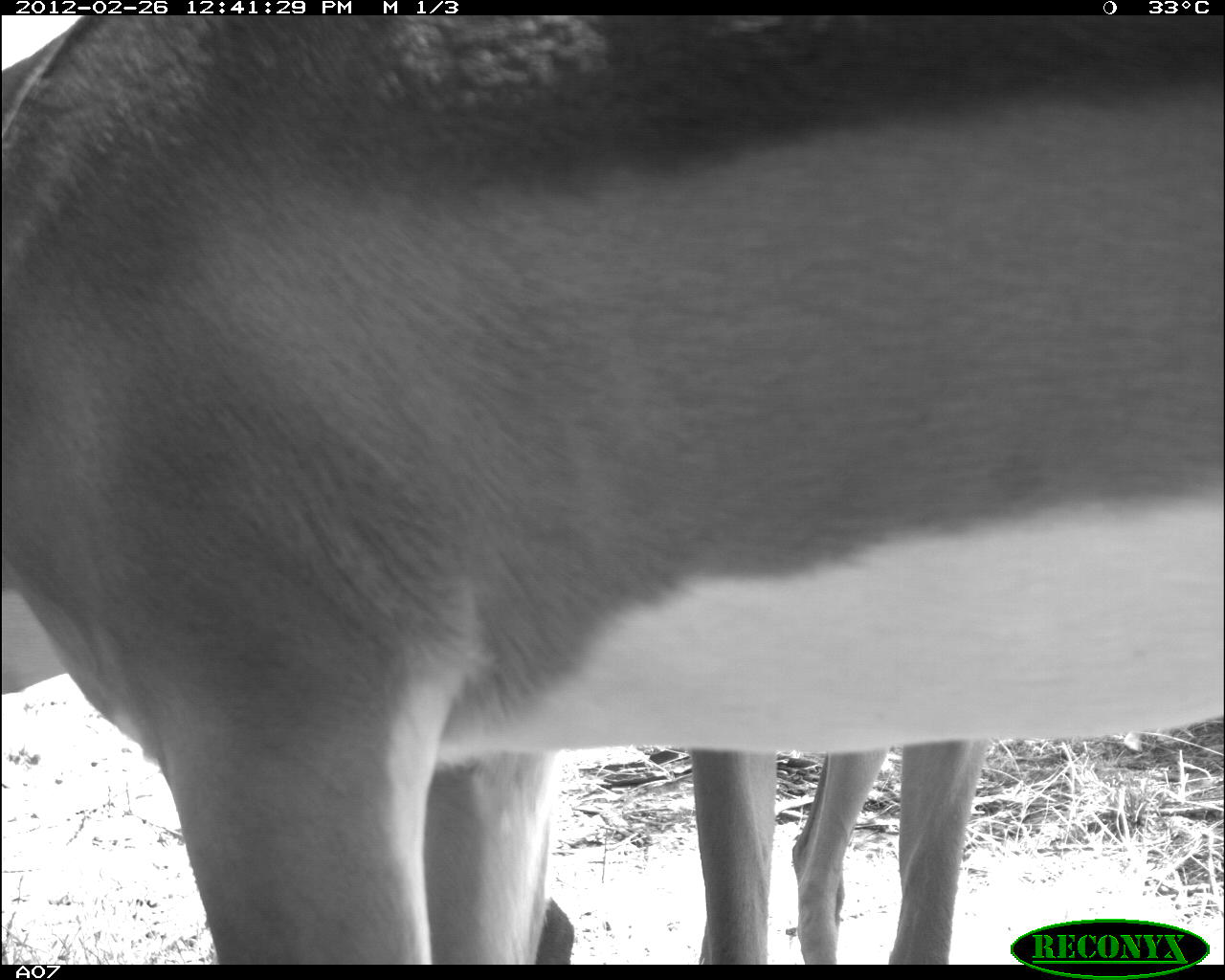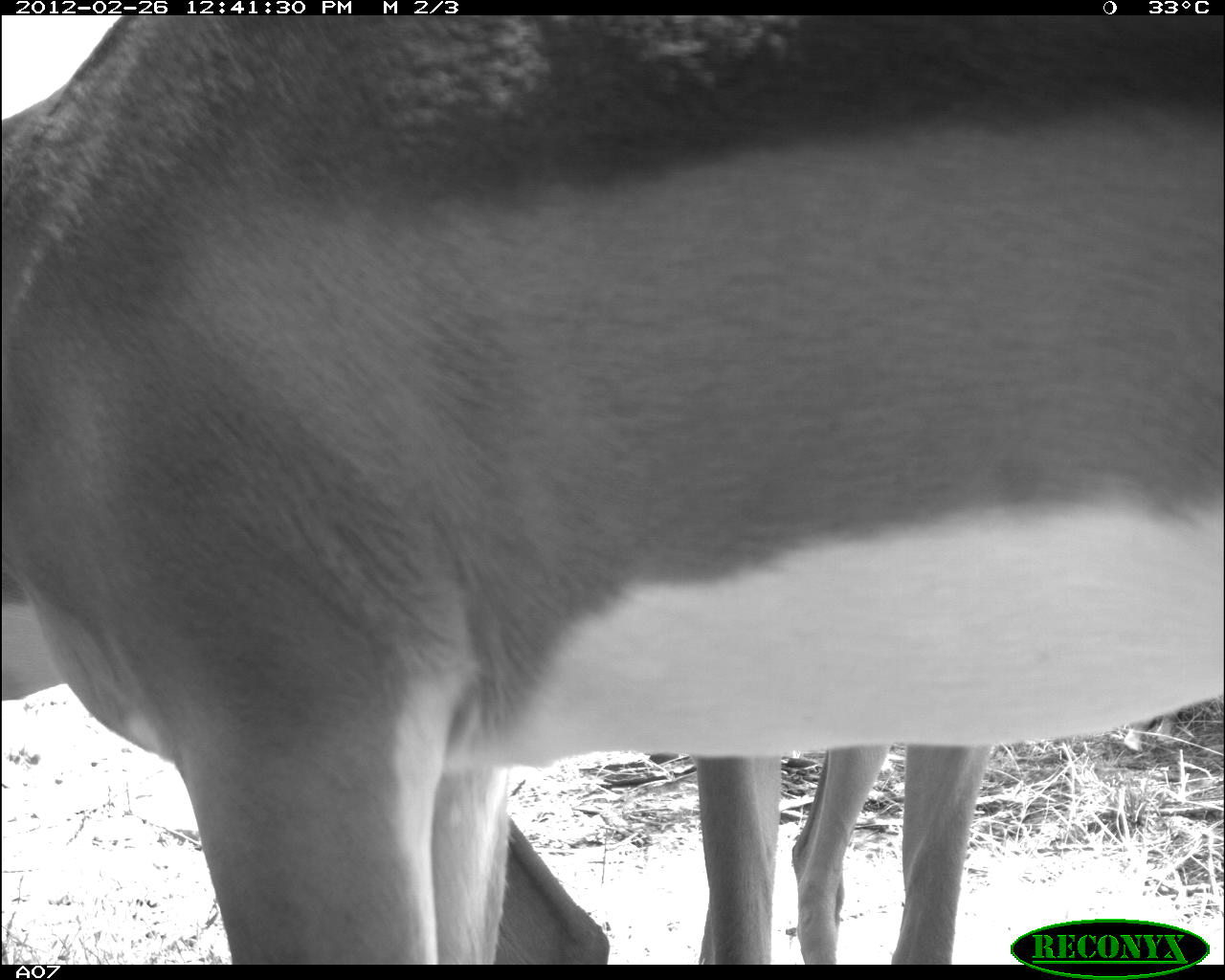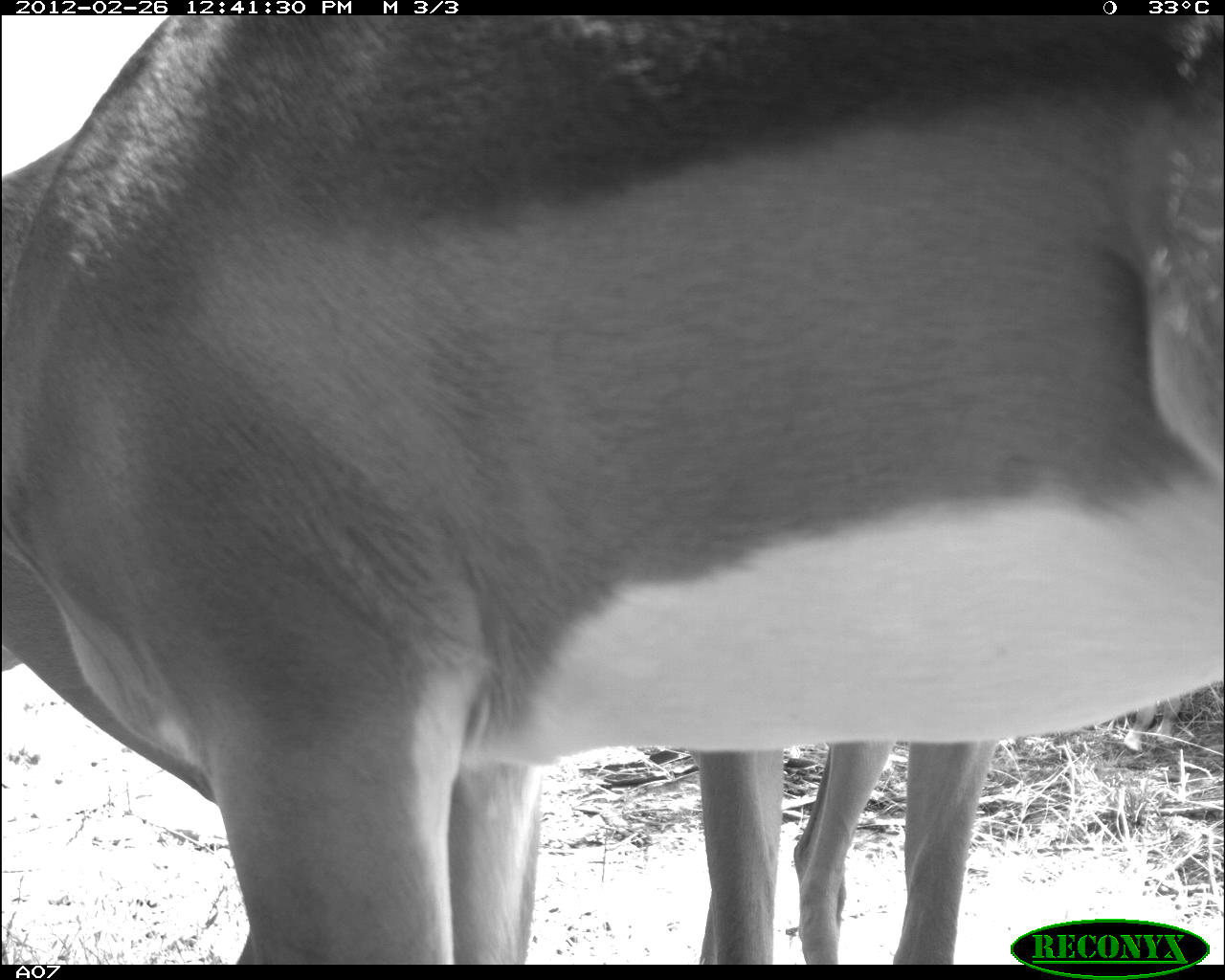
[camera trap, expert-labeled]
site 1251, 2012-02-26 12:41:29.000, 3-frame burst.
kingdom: Animalia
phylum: Chordata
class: Mammalia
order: Artiodactyla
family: Bovidae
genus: Aepyceros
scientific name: Aepyceros melampus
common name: impala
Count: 2.